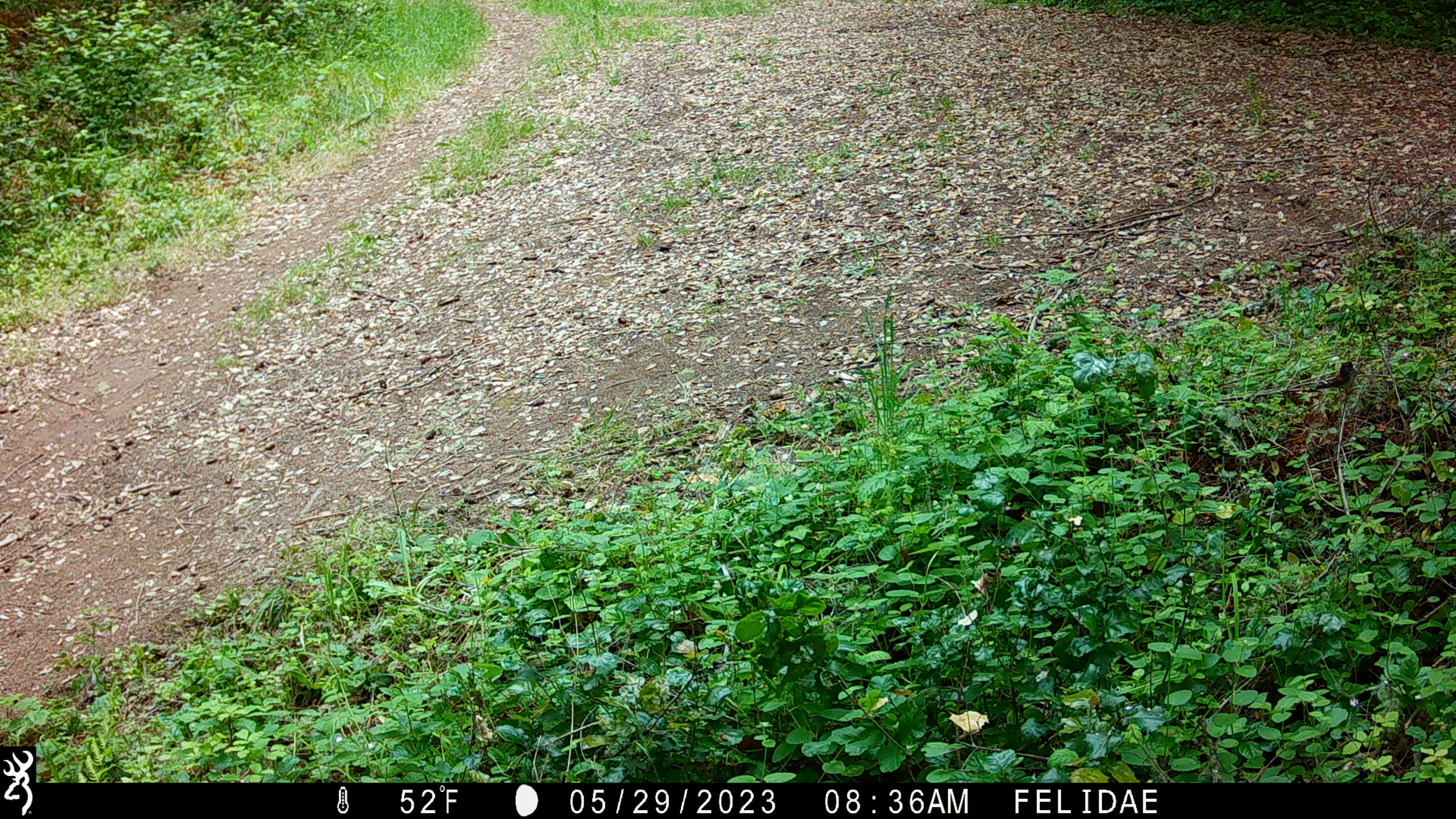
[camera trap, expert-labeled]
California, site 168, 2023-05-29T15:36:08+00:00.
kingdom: Animalia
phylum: Chordata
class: Aves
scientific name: Aves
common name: bird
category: unknown bird